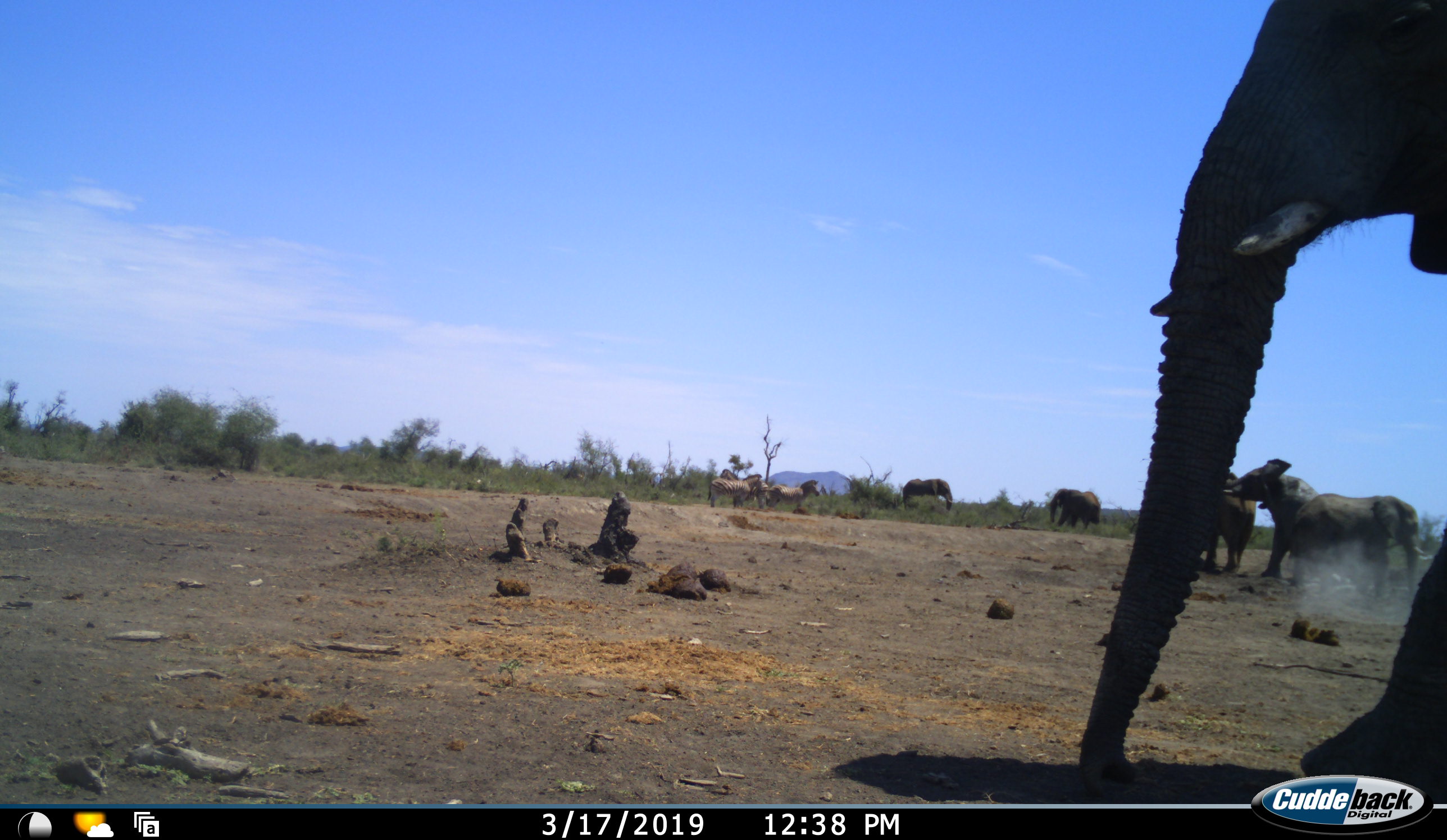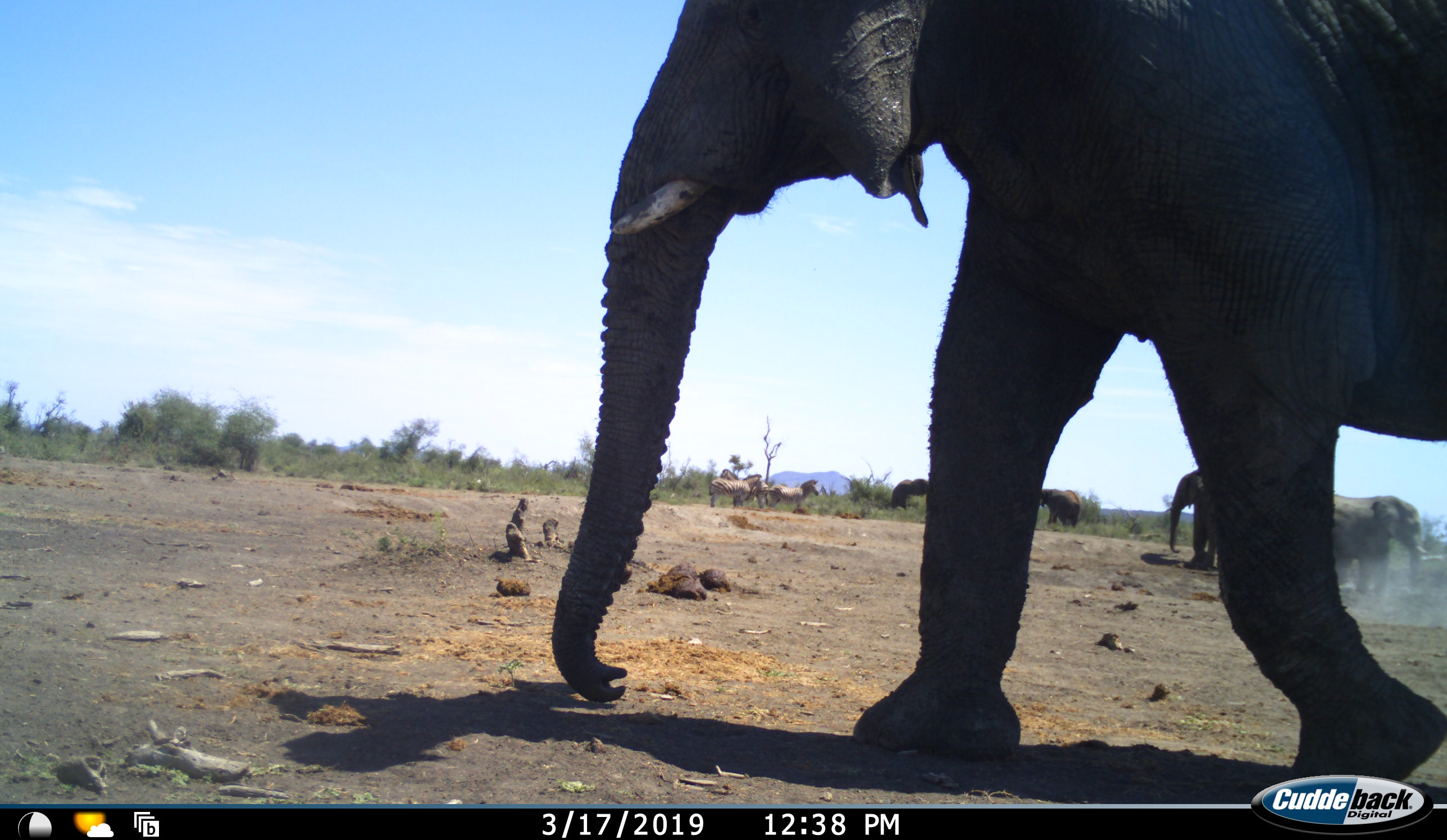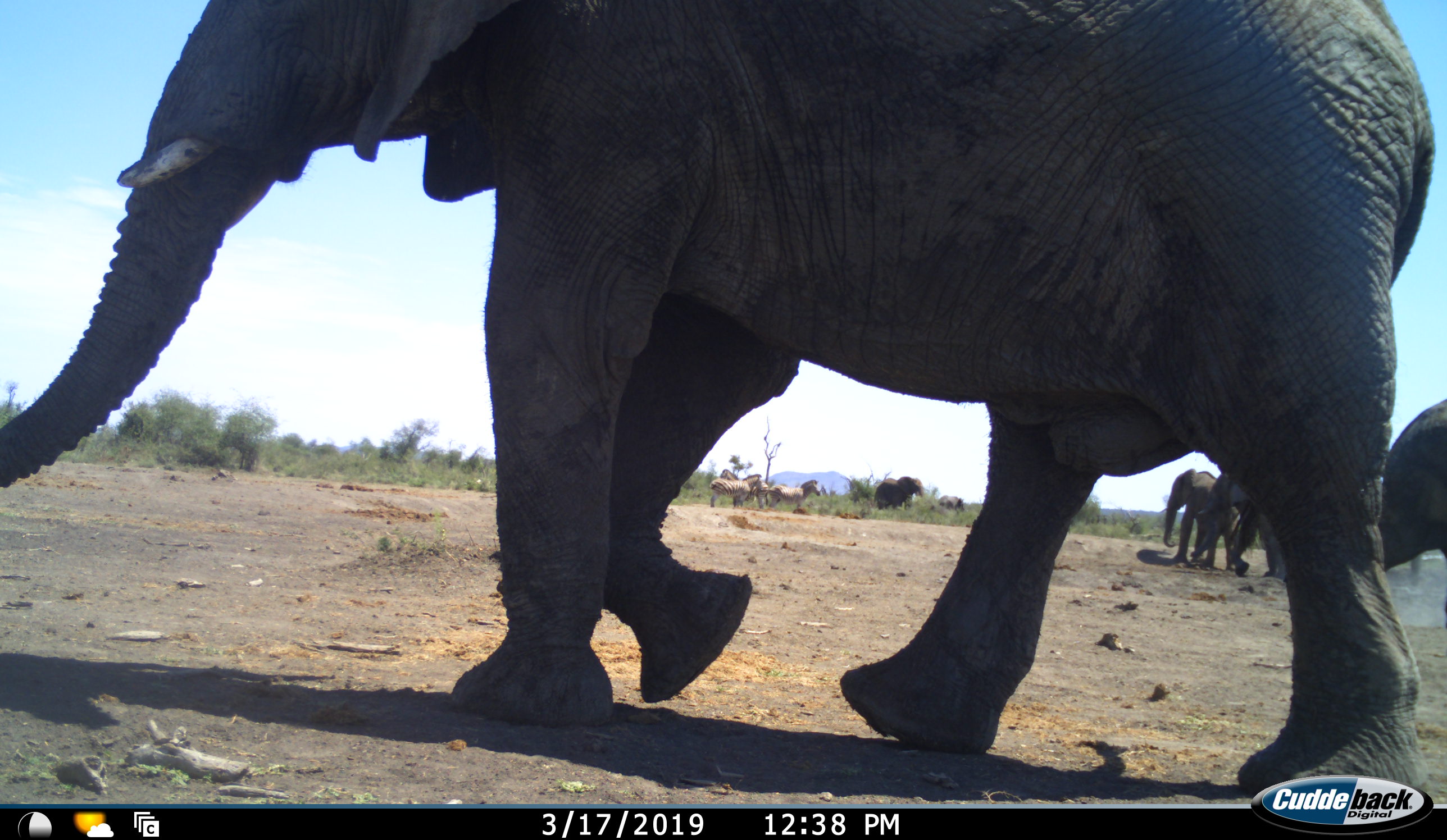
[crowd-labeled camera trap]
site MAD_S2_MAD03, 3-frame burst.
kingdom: Animalia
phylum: Chordata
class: Mammalia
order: Proboscidea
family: Elephantidae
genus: Loxodonta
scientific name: Loxodonta africana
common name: african bush elephant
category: elephant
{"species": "elephant (african bush elephant) (Loxodonta africana)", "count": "7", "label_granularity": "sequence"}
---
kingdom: Animalia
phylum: Chordata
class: Mammalia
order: Perissodactyla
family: Equidae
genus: Equus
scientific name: Equus quagga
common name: plains zebra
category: zebraplains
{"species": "zebraplains (plains zebra) (Equus quagga)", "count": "3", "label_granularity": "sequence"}